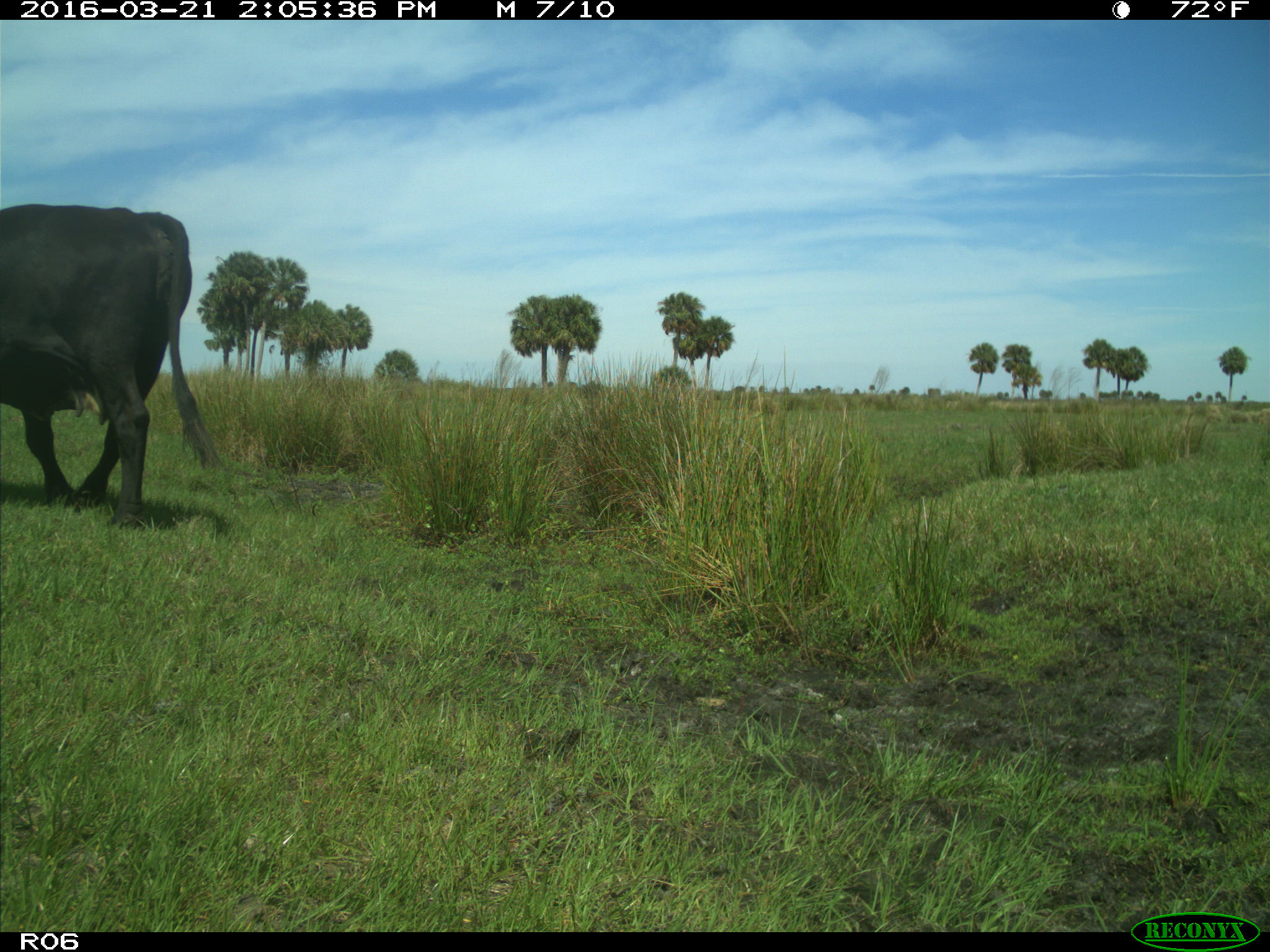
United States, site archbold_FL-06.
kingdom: Animalia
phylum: Chordata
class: Mammalia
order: Artiodactyla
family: Bovidae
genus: Bos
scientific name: Bos taurus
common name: domestic cow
Bos taurus (domestic cow).